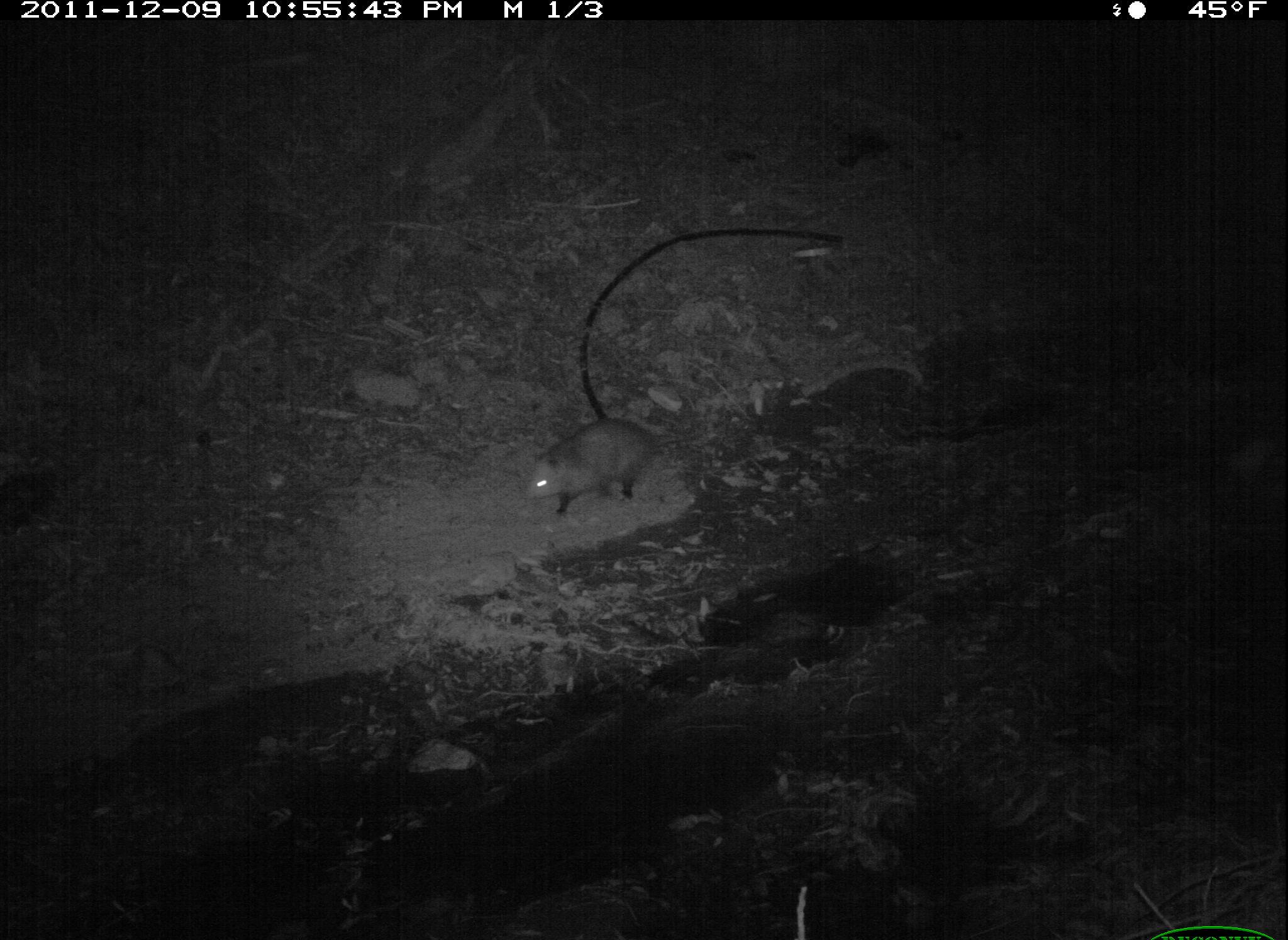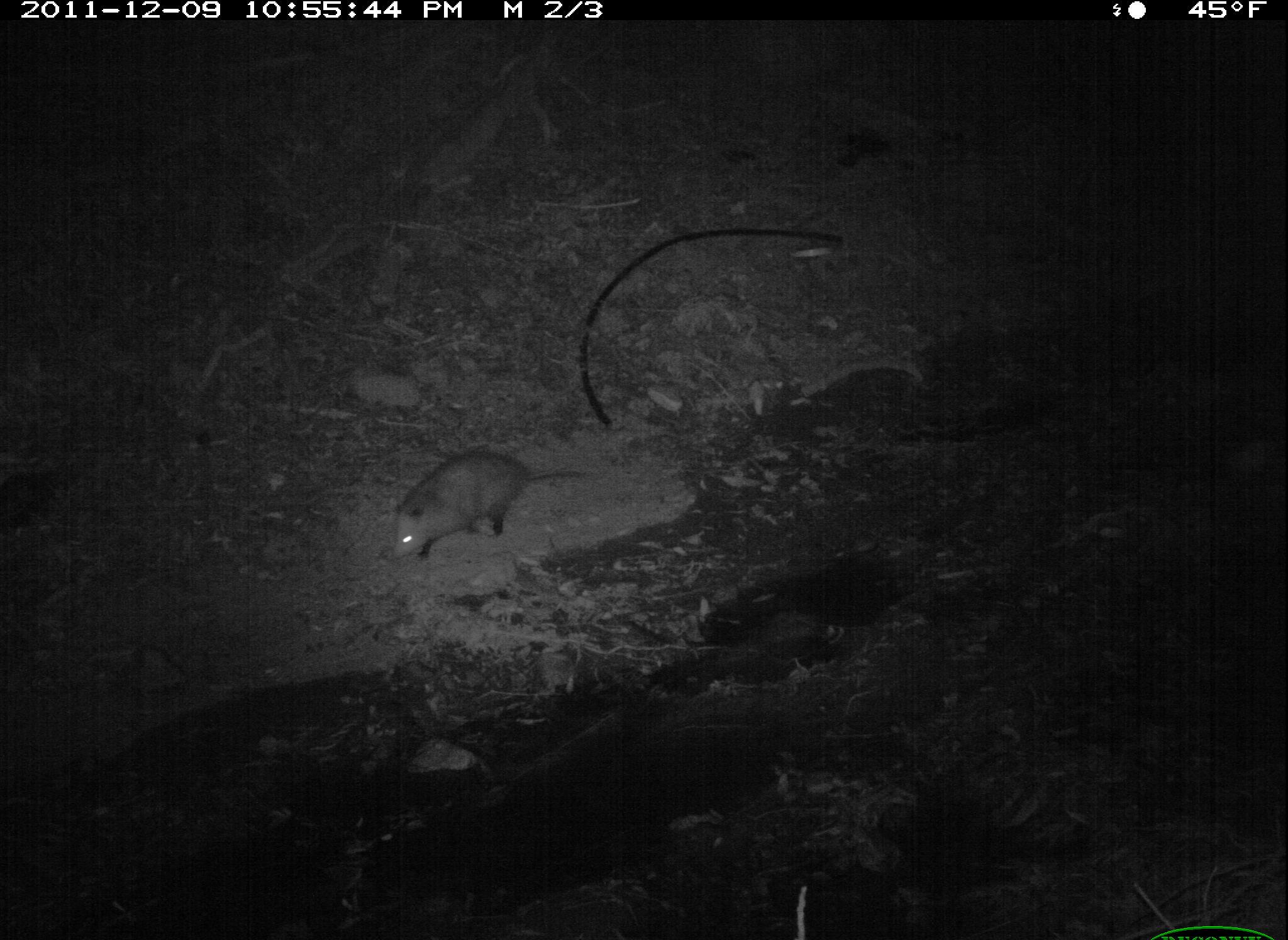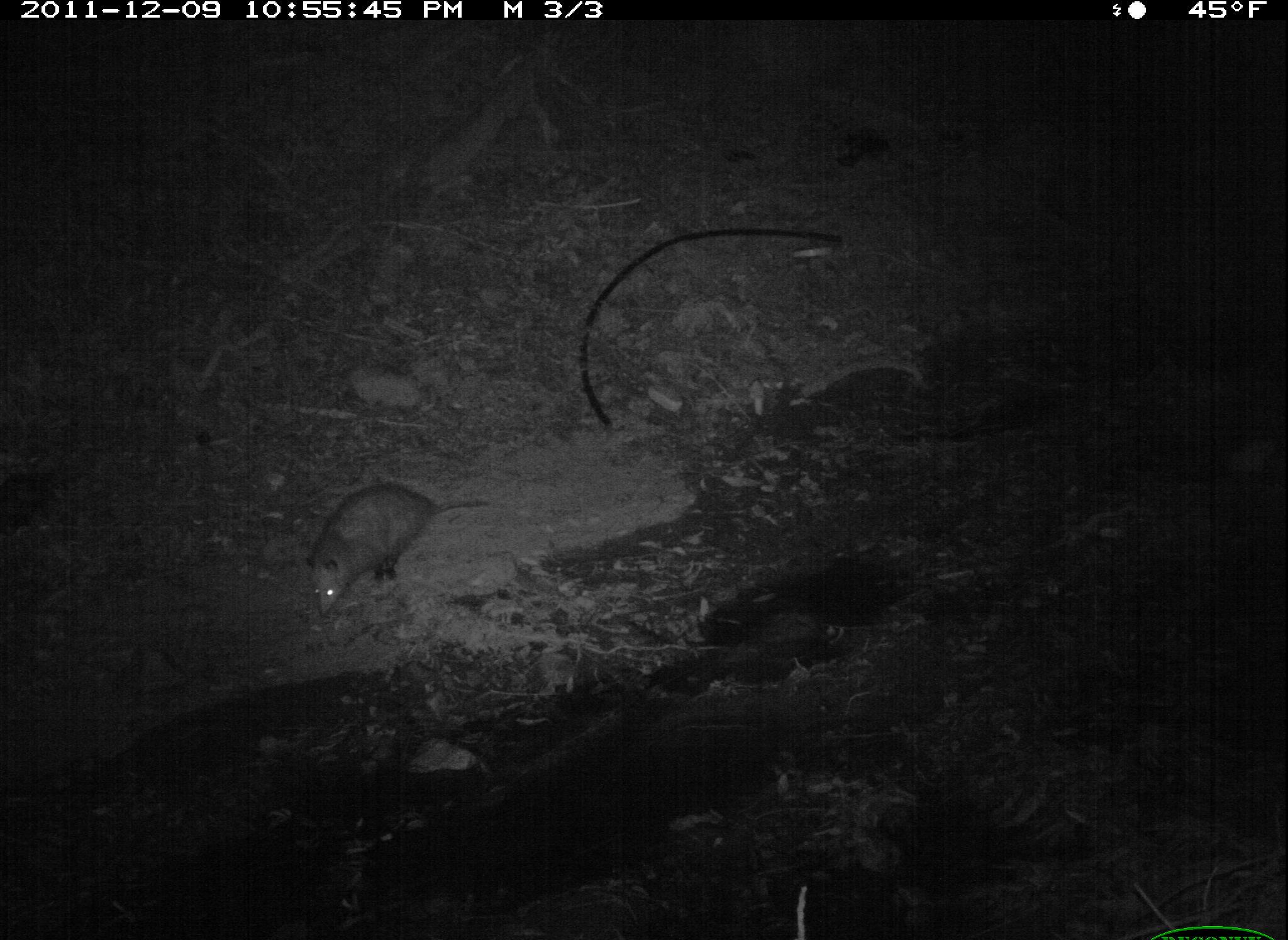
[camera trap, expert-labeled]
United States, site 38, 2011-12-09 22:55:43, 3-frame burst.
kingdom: Animalia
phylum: Chordata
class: Mammalia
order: Didelphimorphia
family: Didelphidae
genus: Didelphis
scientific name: Didelphis virginiana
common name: virginia opossum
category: opossum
Opossum (virginia opossum) (Didelphis virginiana).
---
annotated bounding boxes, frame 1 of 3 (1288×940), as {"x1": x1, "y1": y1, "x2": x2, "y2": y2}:
opossum: {"x1": 515, "y1": 408, "x2": 708, "y2": 530}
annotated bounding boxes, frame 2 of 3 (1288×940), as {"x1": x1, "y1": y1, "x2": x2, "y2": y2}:
opossum: {"x1": 378, "y1": 443, "x2": 589, "y2": 570}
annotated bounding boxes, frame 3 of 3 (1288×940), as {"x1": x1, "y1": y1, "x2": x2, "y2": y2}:
opossum: {"x1": 262, "y1": 451, "x2": 497, "y2": 618}